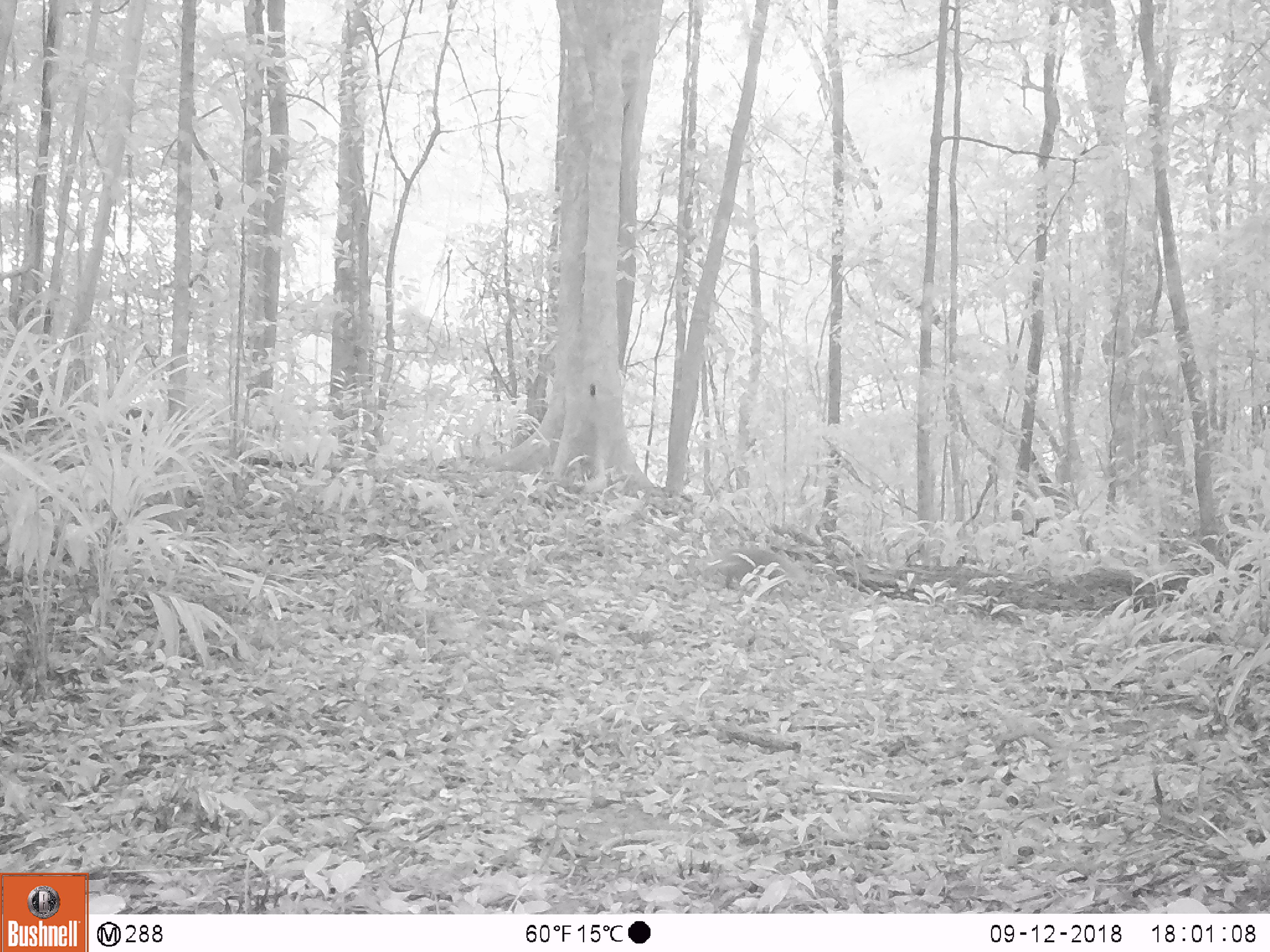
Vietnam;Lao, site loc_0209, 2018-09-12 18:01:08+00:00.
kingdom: Animalia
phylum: Chordata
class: Mammalia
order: Carnivora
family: Herpestidae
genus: Urva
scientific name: Urva urva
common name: crab-eating mongoose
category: crab eating mongoose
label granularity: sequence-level